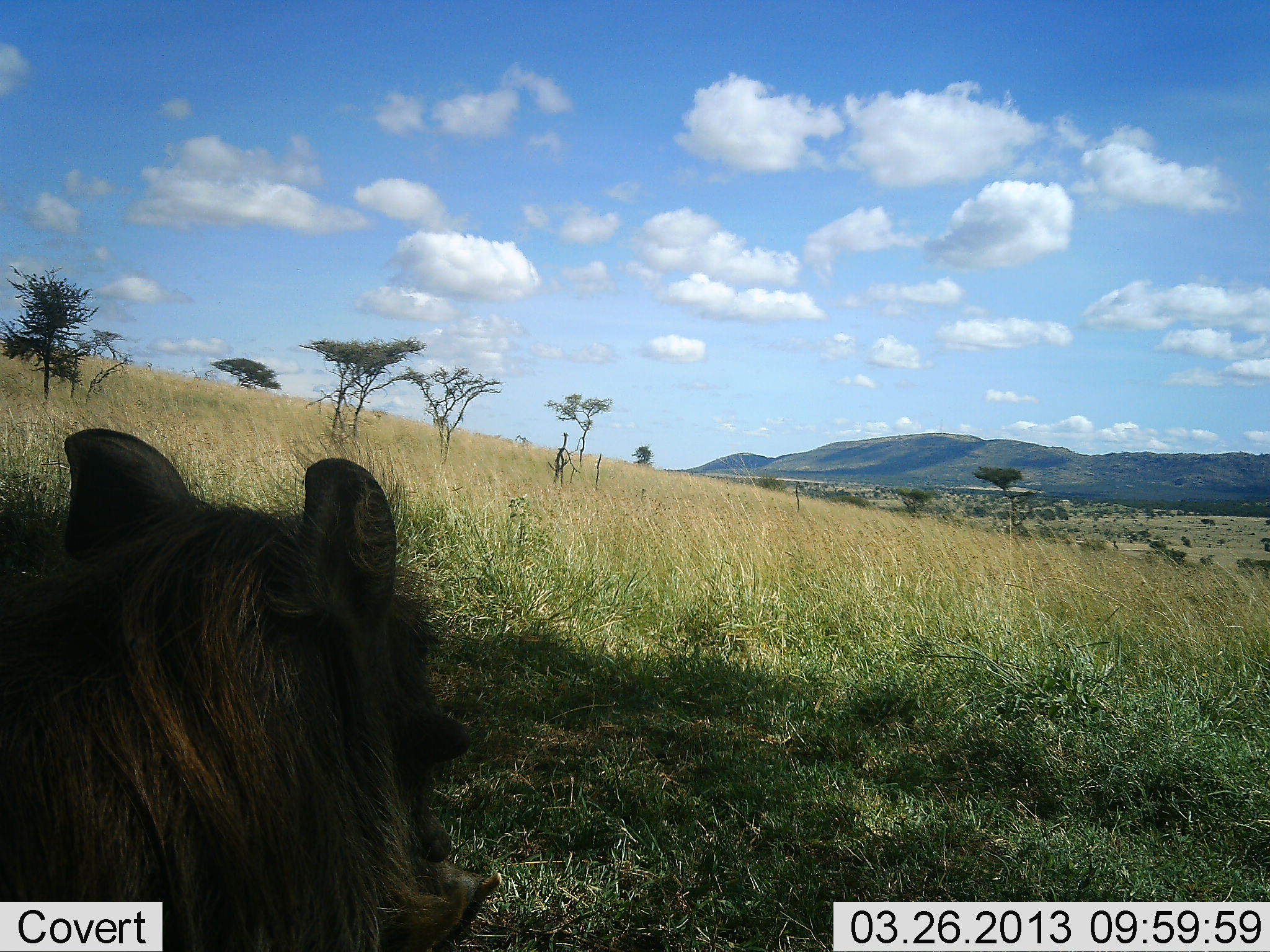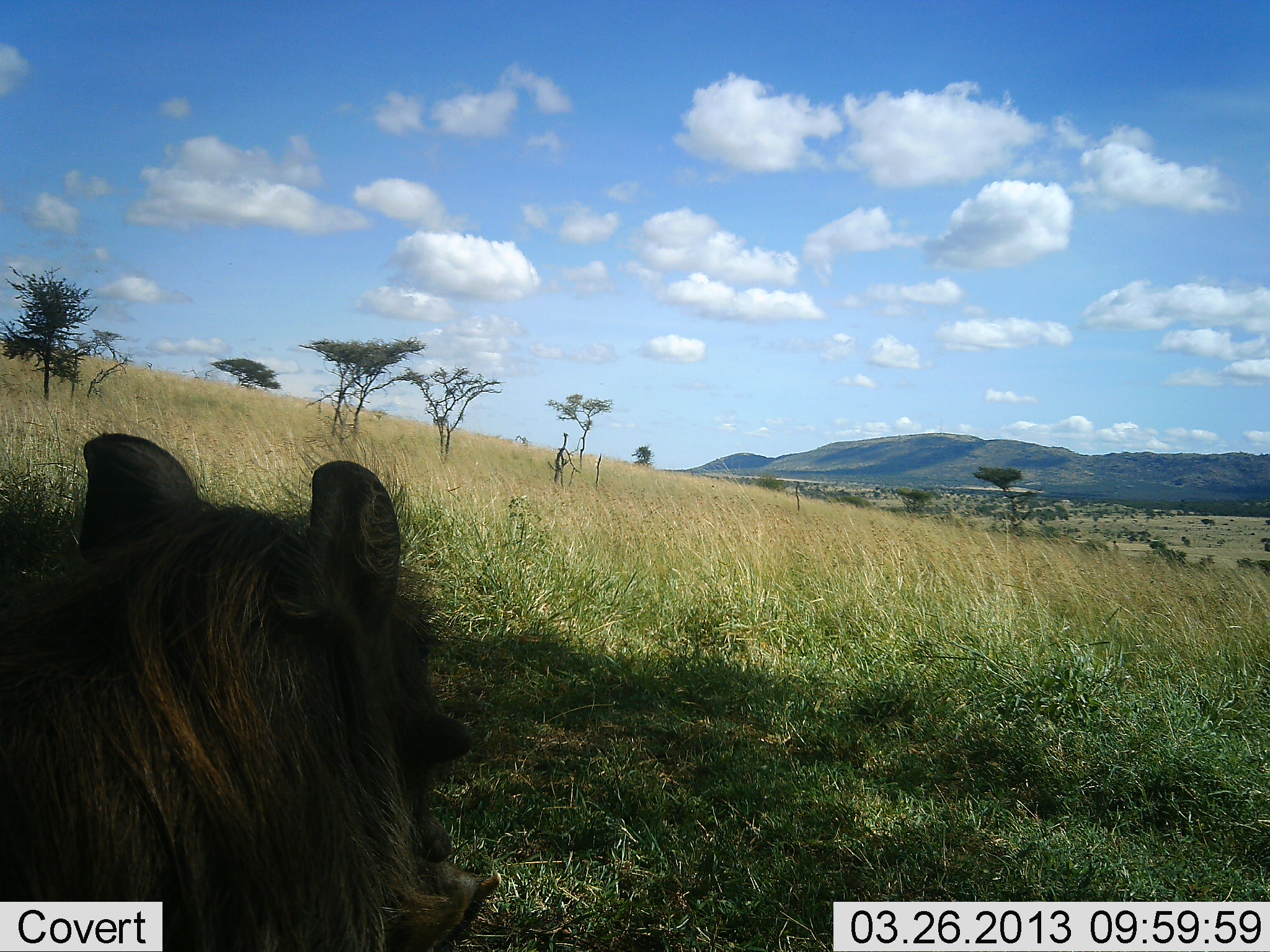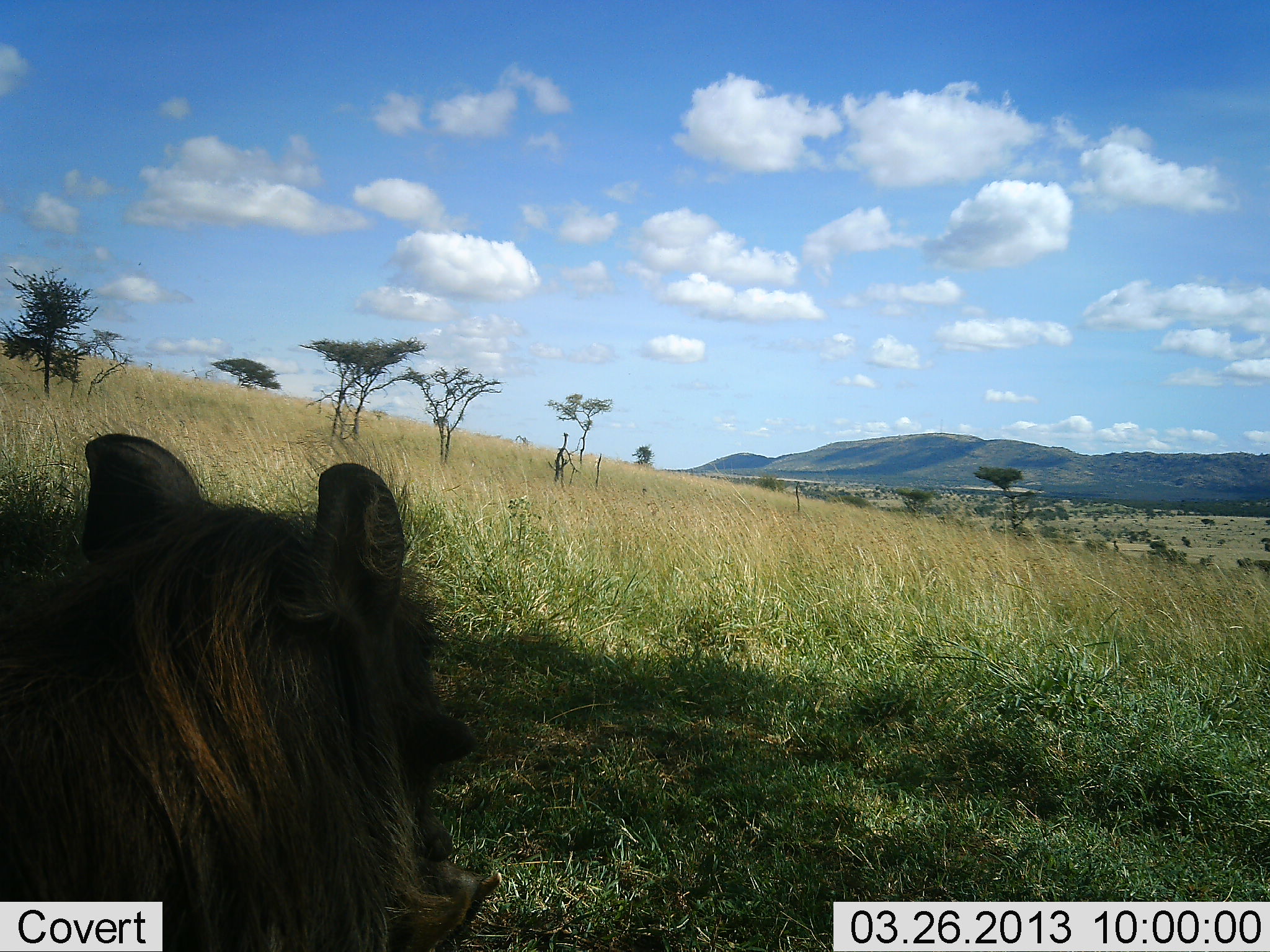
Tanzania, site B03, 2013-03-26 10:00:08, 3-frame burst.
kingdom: Animalia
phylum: Chordata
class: Mammalia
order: Artiodactyla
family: Suidae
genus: Phacochoerus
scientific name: Phacochoerus africanus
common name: warthog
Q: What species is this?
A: Warthog (Phacochoerus africanus).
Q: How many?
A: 1.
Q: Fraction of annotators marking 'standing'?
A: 53%.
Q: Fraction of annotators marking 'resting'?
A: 53%.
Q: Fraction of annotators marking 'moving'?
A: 0%.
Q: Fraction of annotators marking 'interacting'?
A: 0%.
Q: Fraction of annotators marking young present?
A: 0%.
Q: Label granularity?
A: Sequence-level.